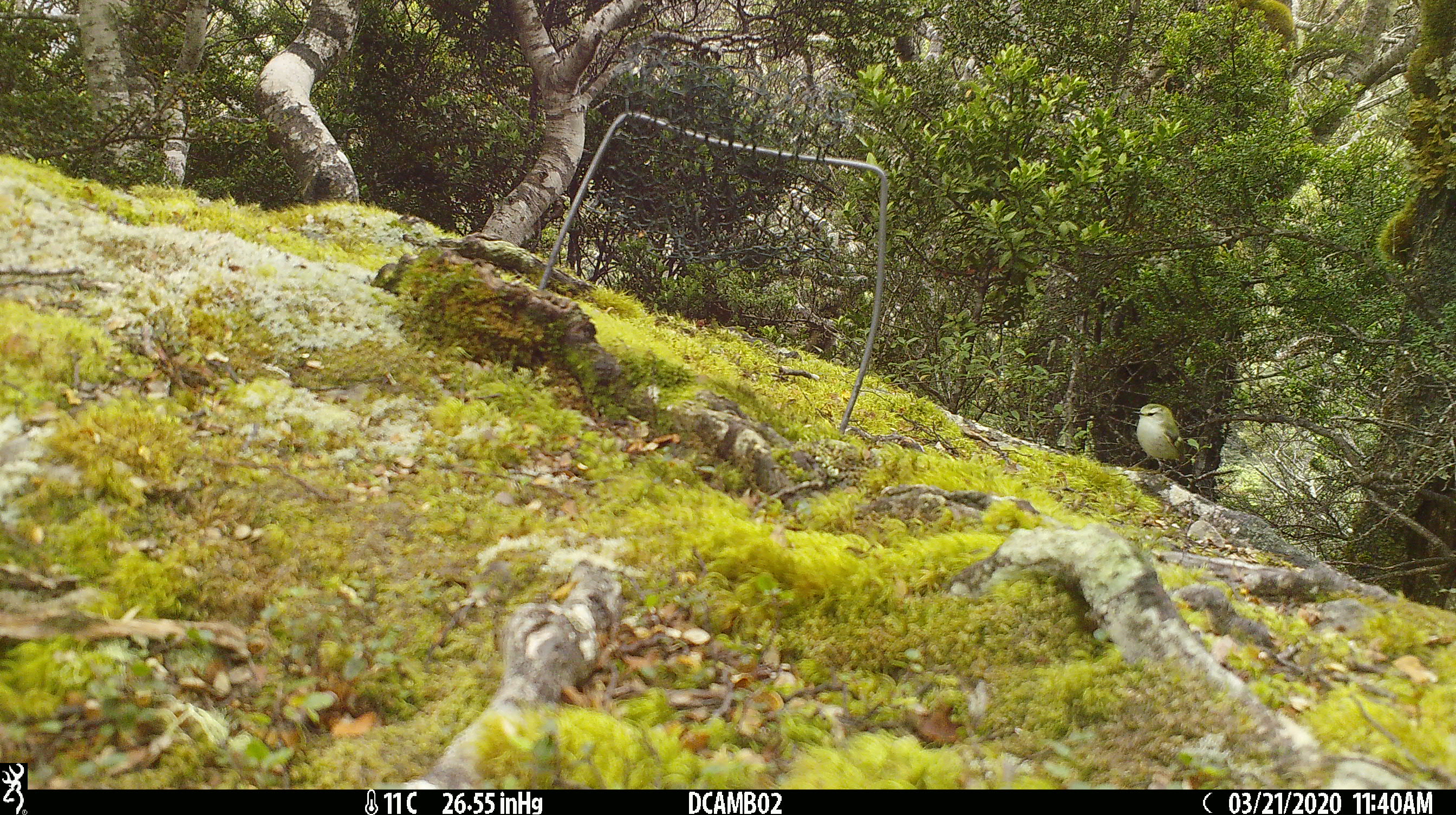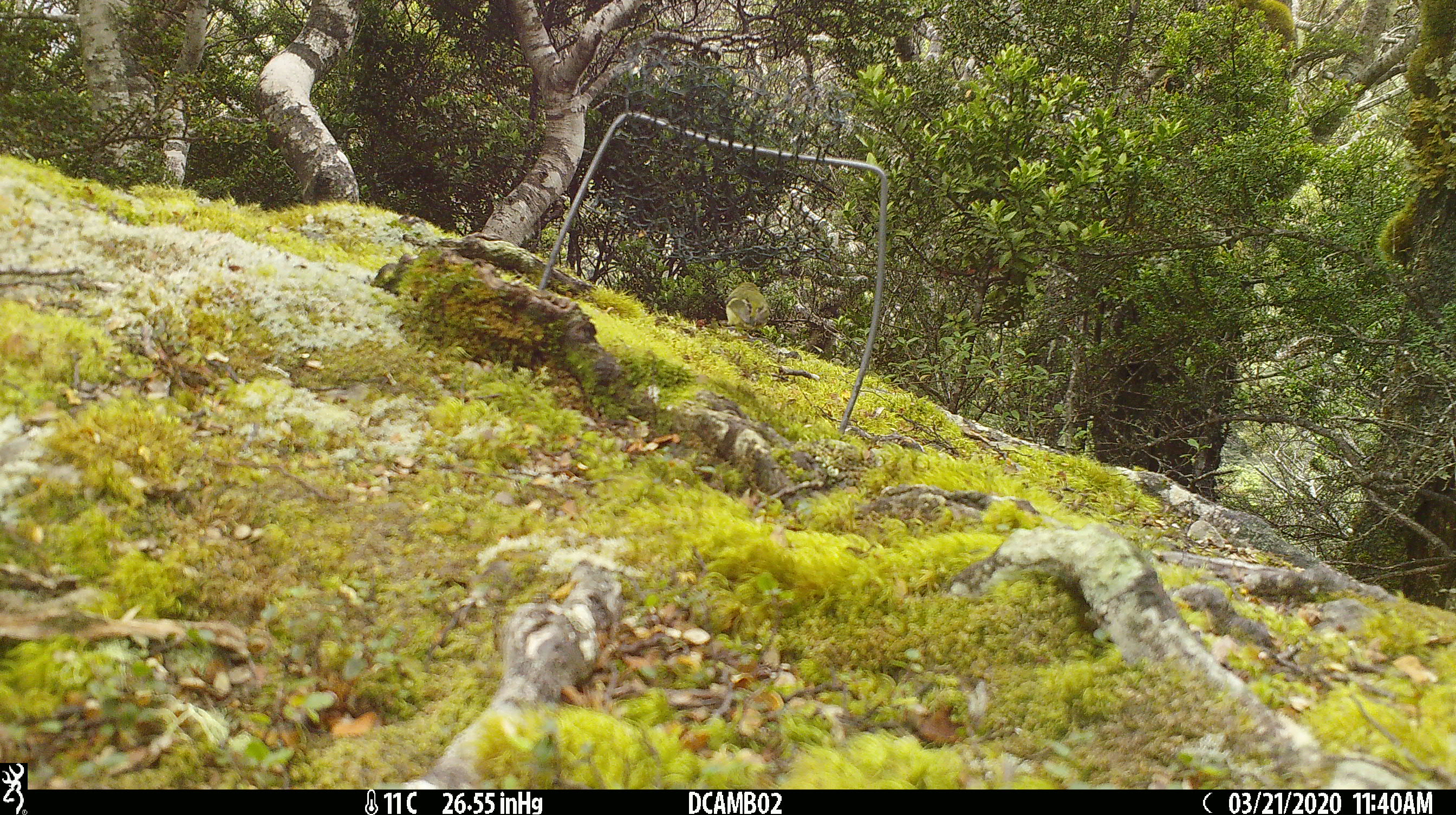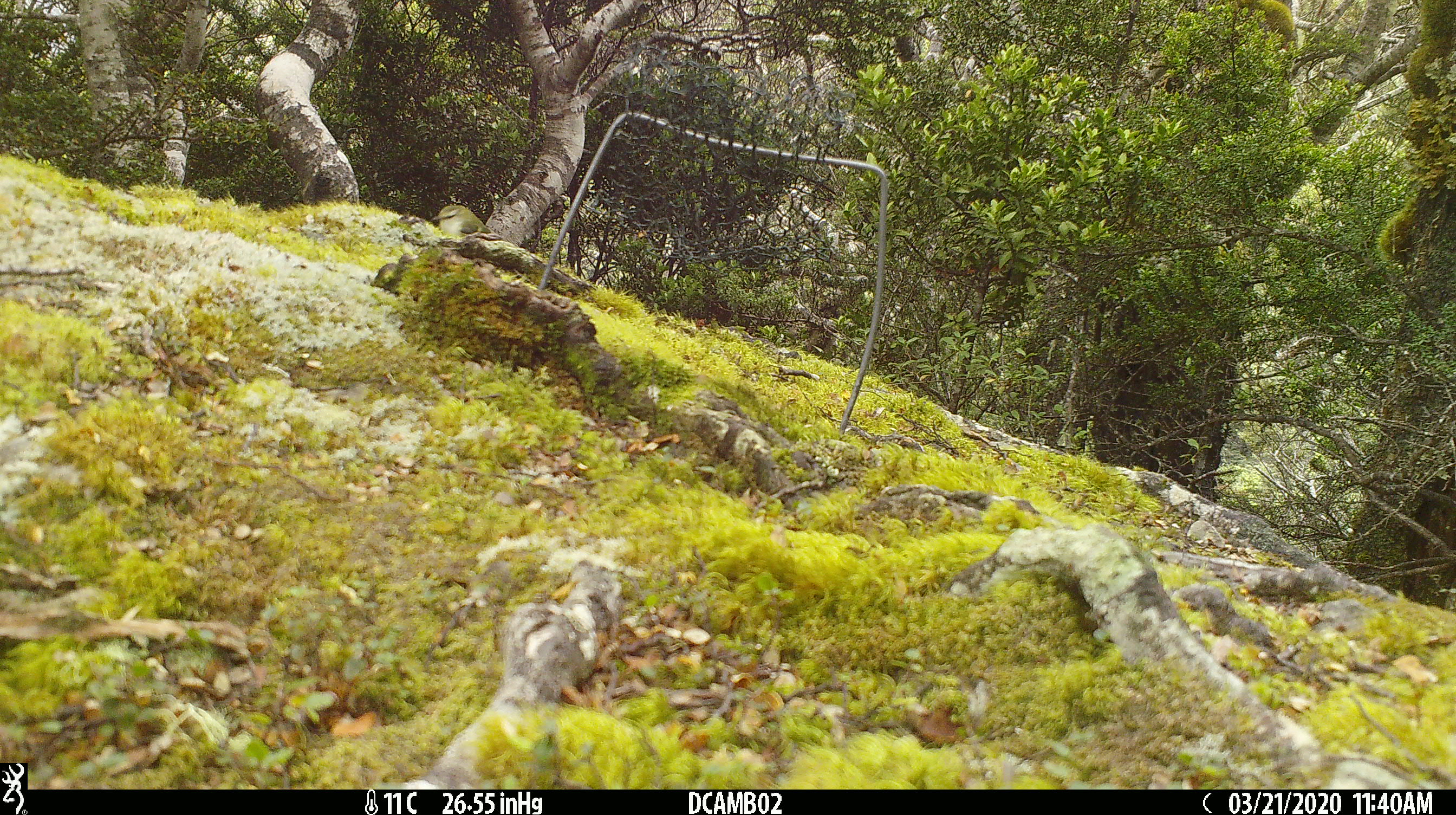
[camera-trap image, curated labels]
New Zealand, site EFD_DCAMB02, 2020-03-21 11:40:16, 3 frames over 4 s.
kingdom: Animalia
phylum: Chordata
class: Aves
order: Passeriformes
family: Acanthisittidae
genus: Acanthisitta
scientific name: Acanthisitta chloris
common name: rifleman